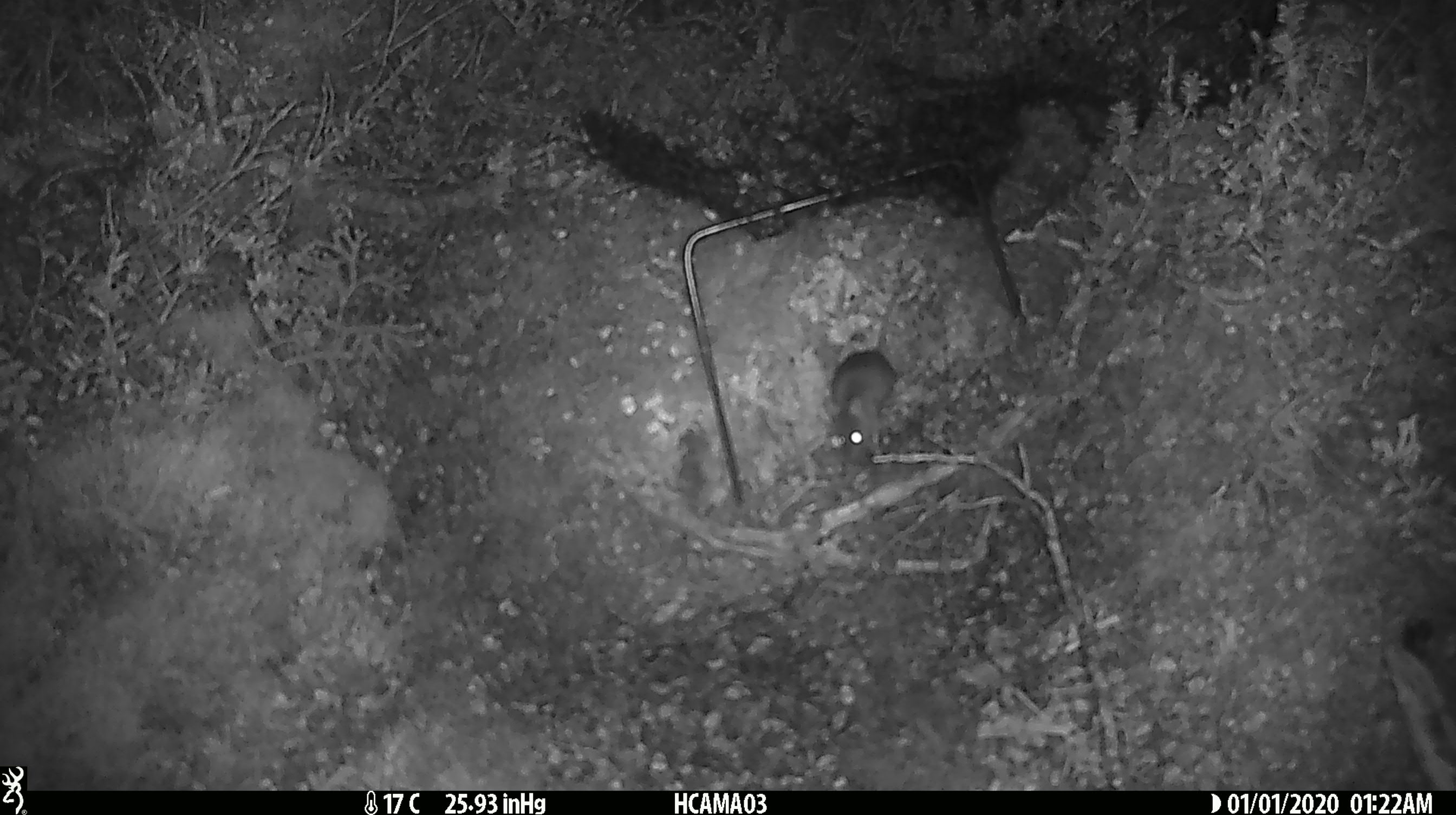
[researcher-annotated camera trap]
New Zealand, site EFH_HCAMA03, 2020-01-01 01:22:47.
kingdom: Animalia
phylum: Chordata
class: Mammalia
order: Rodentia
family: Muridae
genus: Mus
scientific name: Mus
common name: mouse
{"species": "mouse (Mus)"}